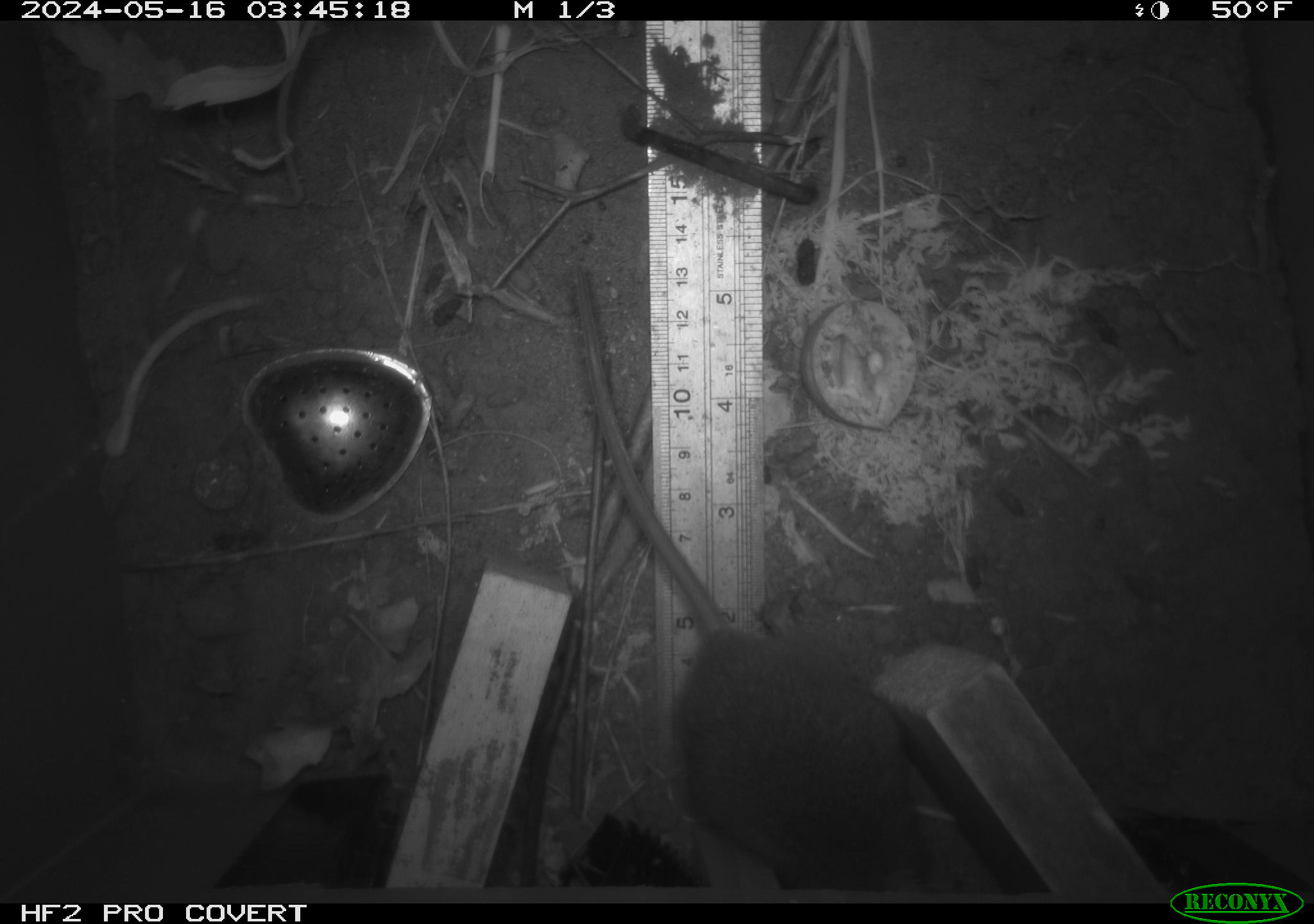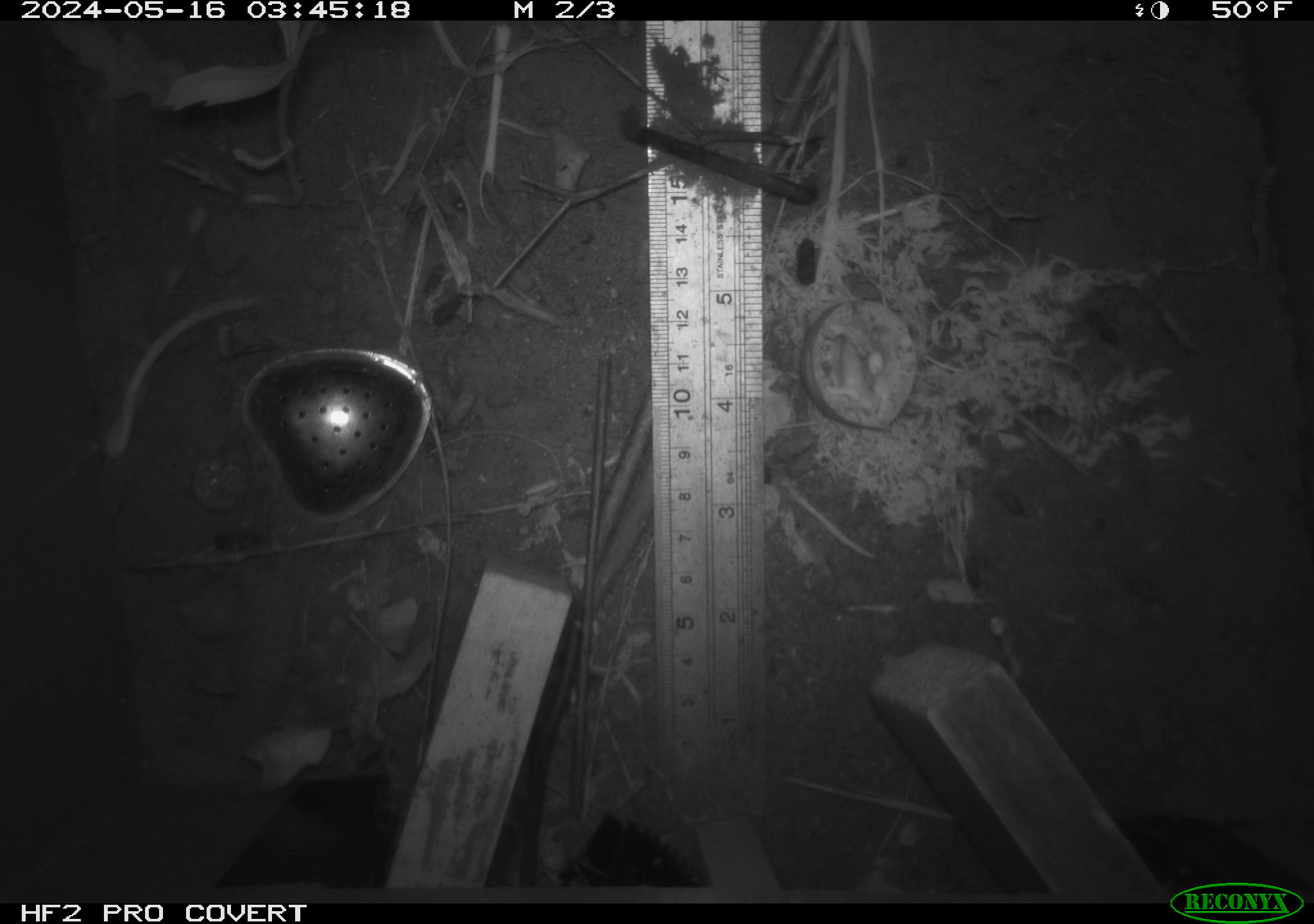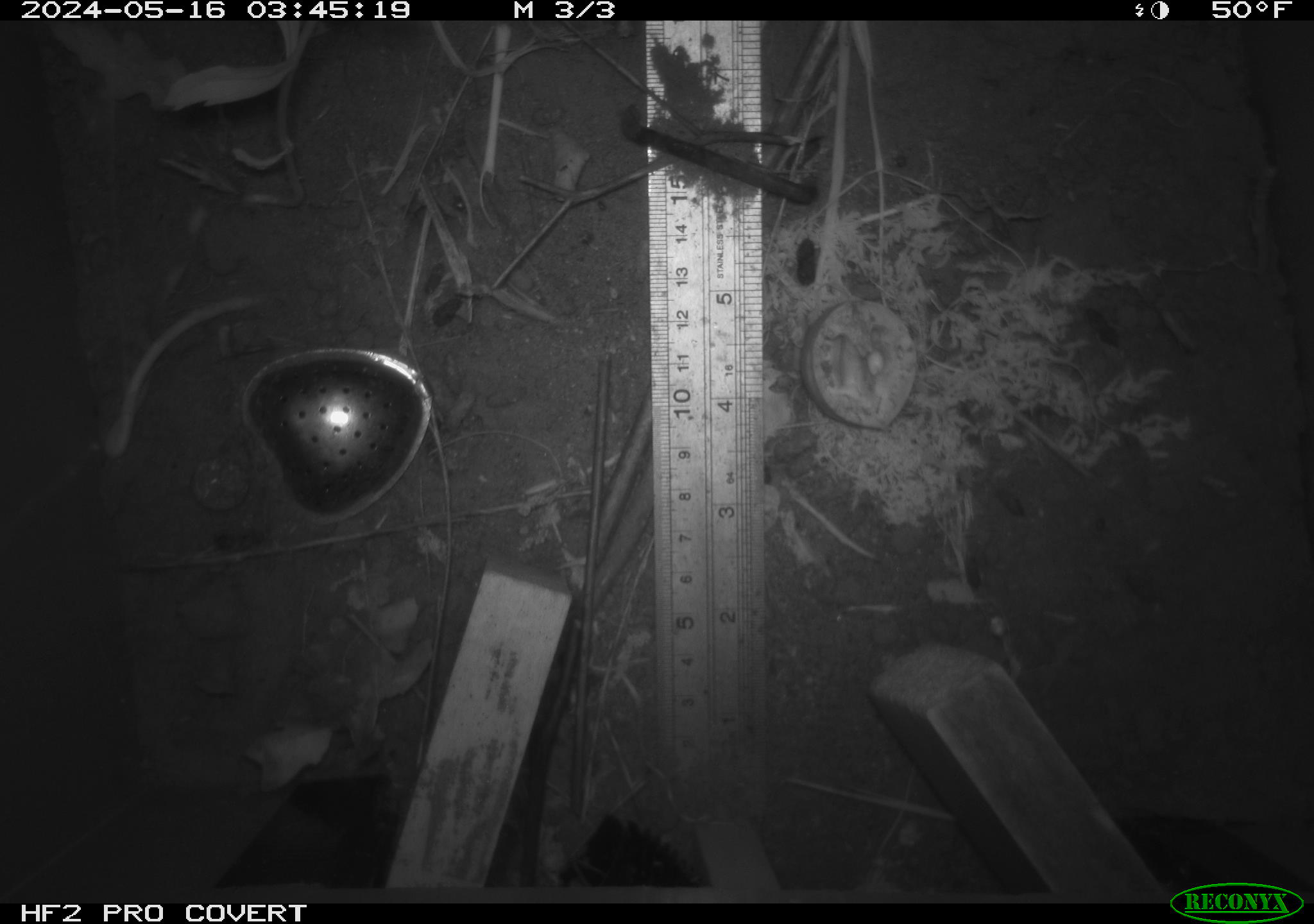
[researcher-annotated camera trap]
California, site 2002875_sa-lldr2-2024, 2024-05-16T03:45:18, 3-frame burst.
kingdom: Animalia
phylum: Chordata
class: Mammalia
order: Rodentia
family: Muridae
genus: Rattus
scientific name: Rattus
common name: rat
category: rattus species